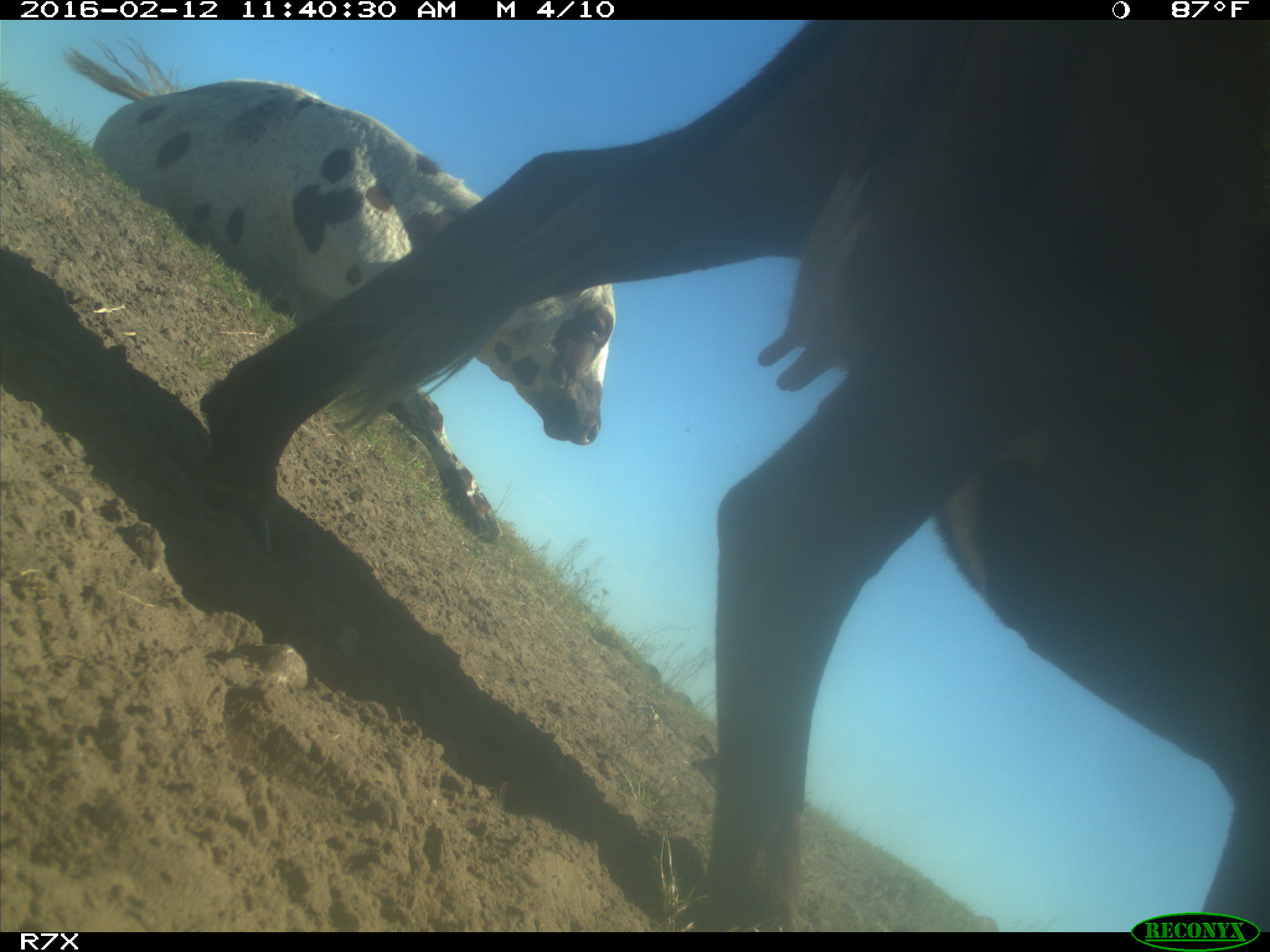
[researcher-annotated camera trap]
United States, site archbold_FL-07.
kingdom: Animalia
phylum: Chordata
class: Mammalia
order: Artiodactyla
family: Bovidae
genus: Bos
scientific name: Bos taurus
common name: domestic cow